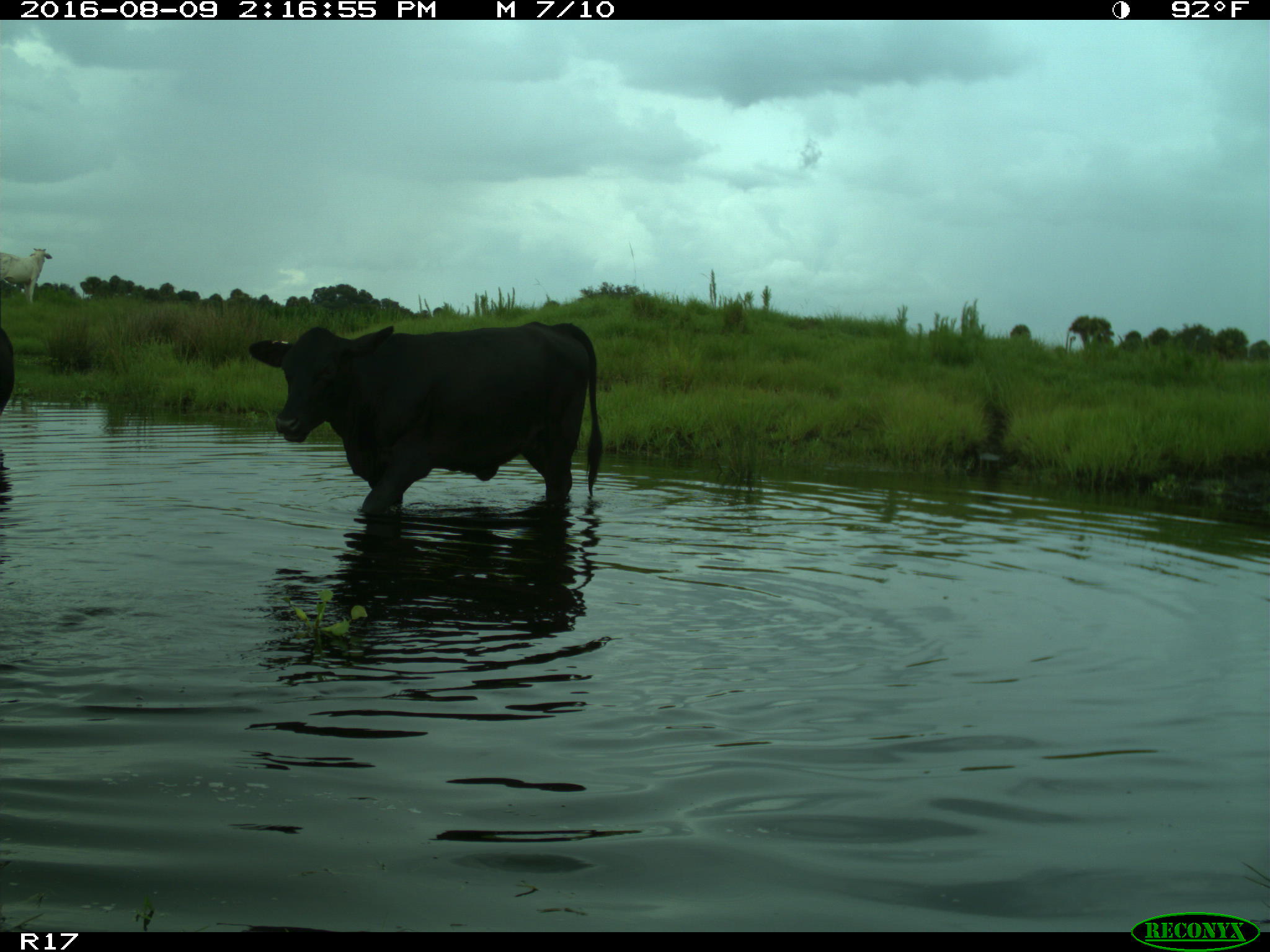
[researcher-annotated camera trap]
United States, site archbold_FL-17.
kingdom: Animalia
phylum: Chordata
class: Mammalia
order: Artiodactyla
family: Bovidae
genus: Bos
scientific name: Bos taurus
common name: domestic cow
Bos taurus (domestic cow).